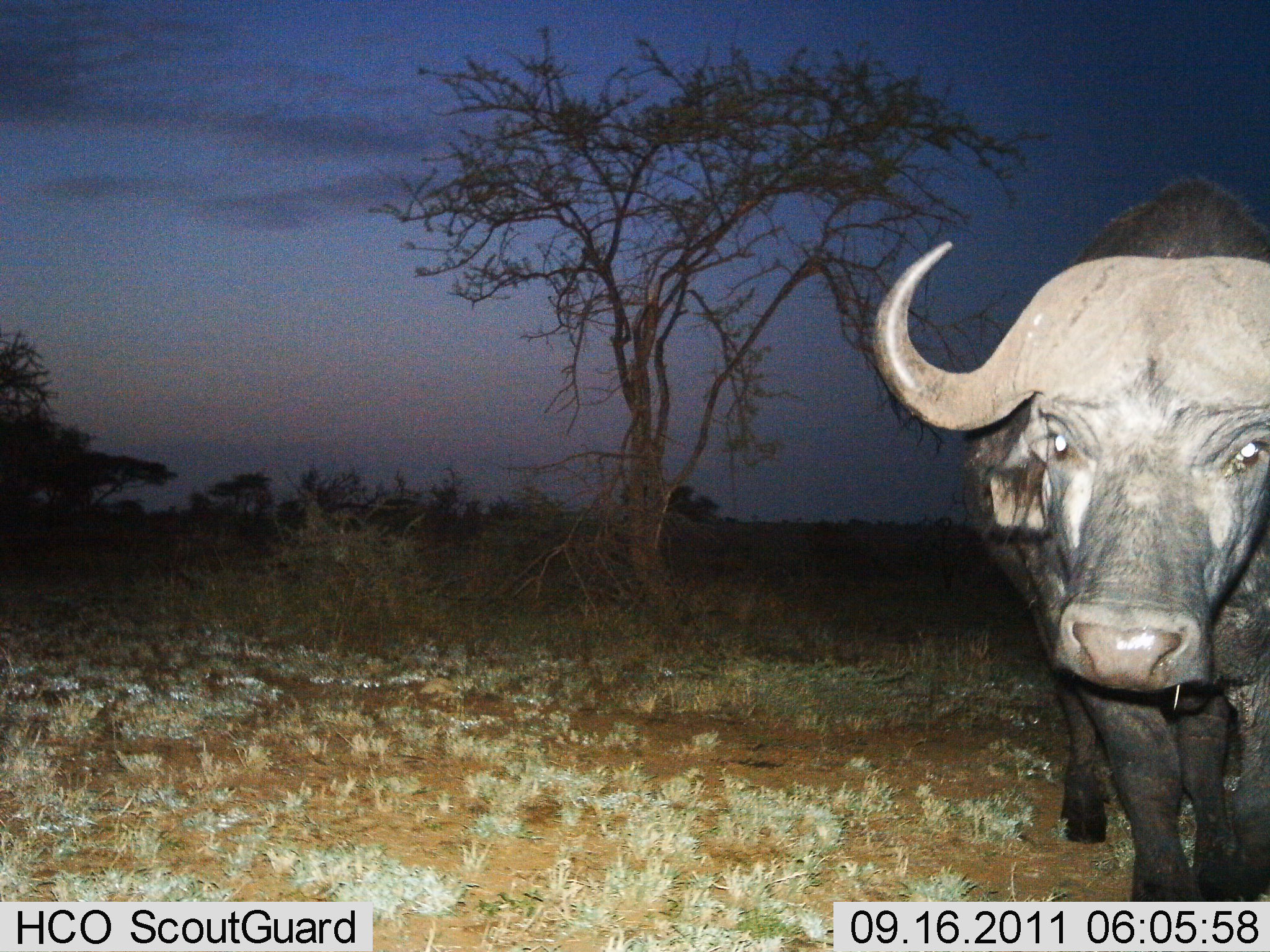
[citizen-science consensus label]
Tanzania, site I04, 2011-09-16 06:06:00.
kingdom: Animalia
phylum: Chordata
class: Mammalia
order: Artiodactyla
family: Bovidae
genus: Syncerus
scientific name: Syncerus caffer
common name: cape buffalo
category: buffalo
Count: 1.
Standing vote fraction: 85%.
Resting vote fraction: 0%.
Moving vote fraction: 0%.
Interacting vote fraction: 15%.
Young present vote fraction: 0%.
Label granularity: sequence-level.